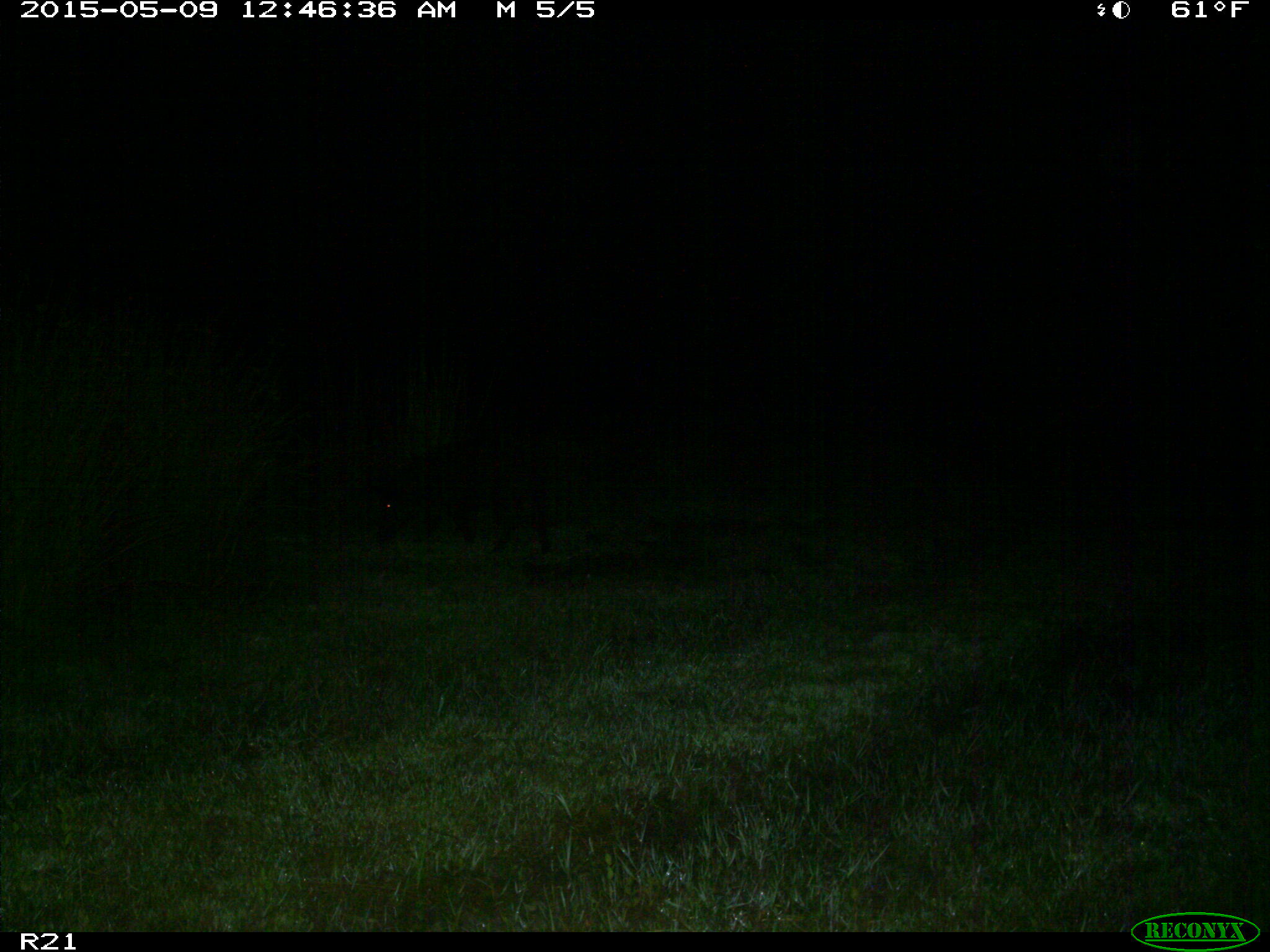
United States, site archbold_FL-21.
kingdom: Animalia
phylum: Chordata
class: Mammalia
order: Artiodactyla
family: Suidae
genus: Sus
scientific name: Sus scrofa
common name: wild boar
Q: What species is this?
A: Sus scrofa (wild boar).